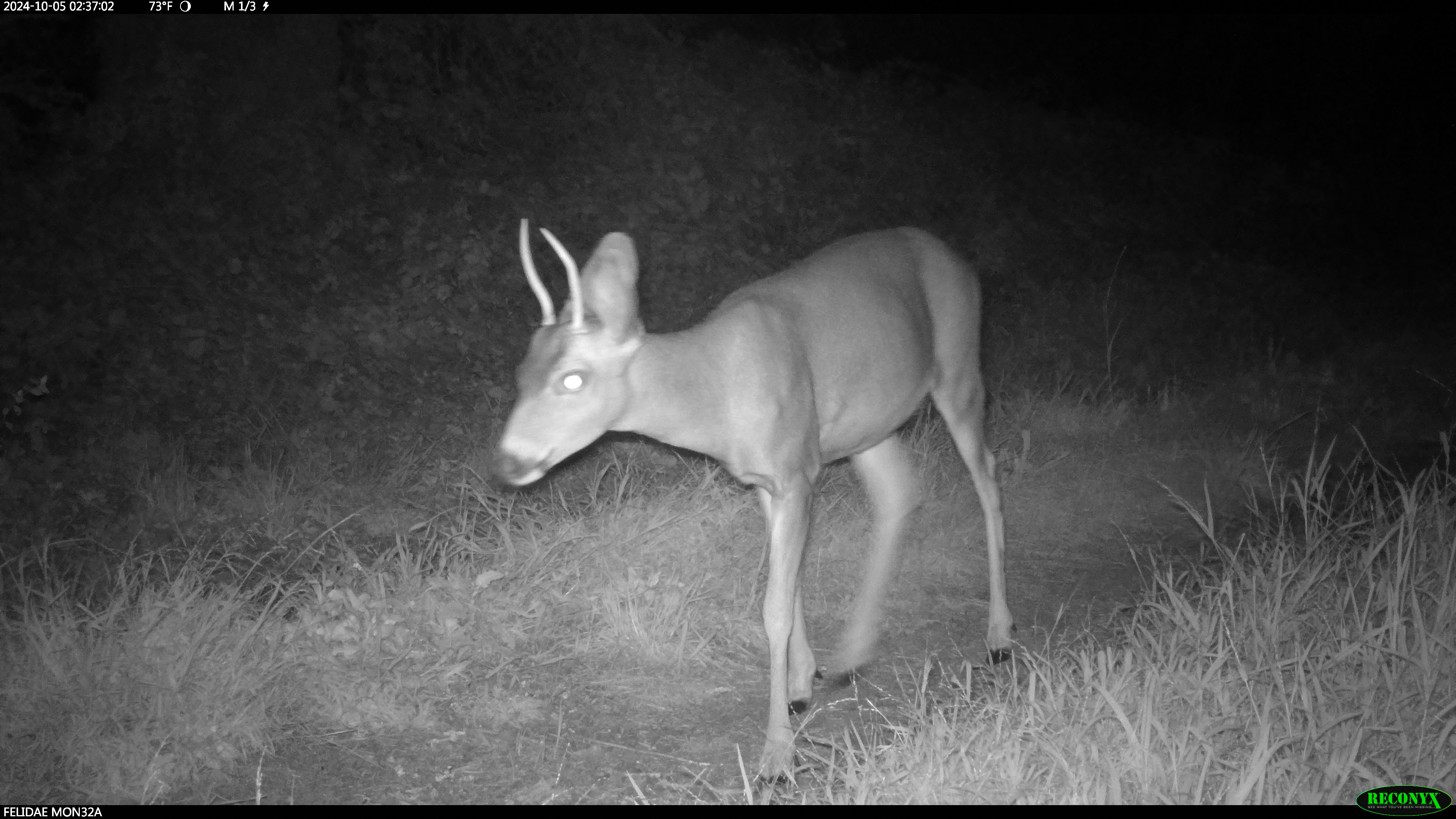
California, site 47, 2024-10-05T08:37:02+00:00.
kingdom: Animalia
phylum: Chordata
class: Mammalia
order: Artiodactyla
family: Cervidae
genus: Odocoileus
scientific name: Odocoileus hemionus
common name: mule deer